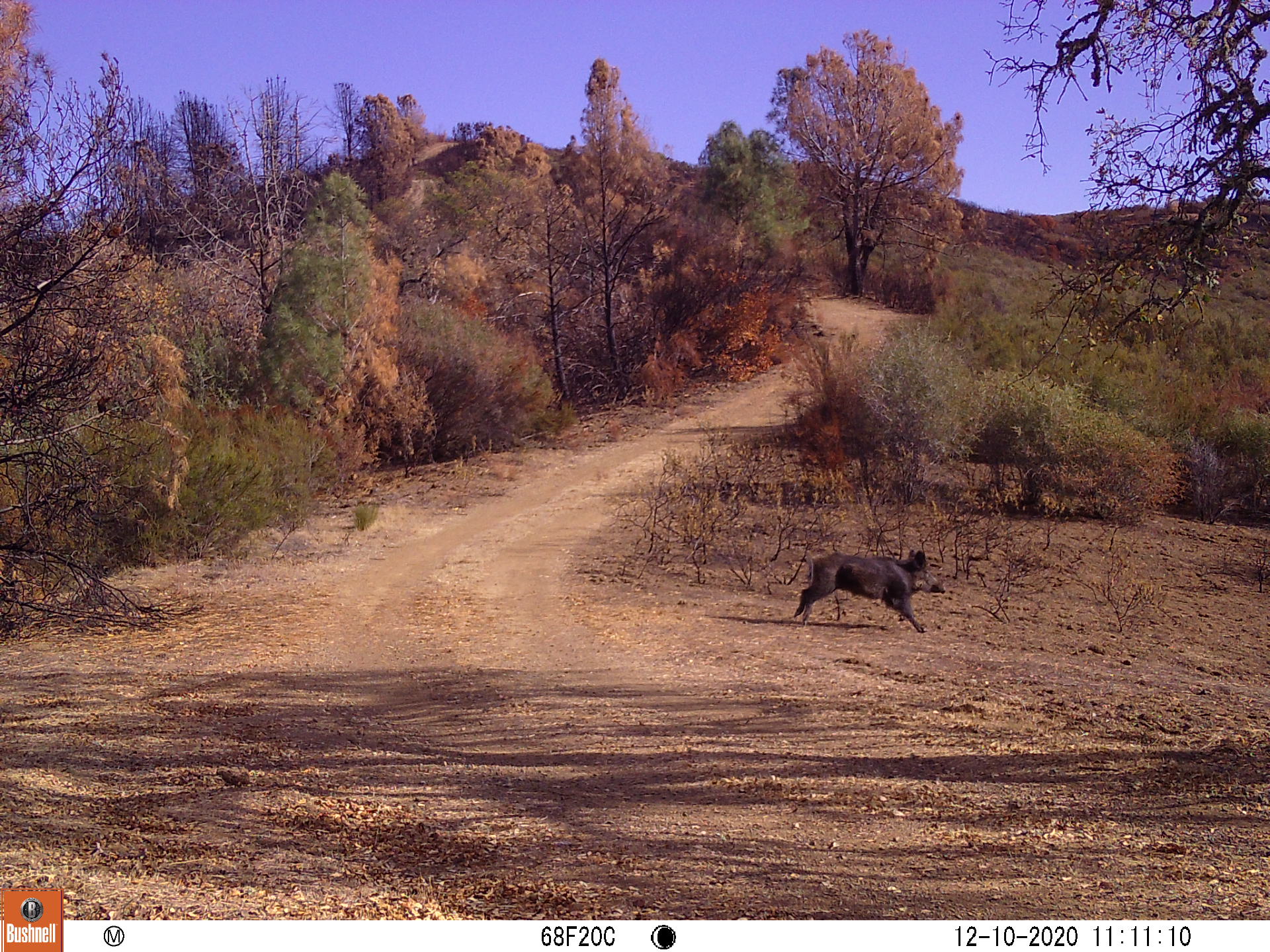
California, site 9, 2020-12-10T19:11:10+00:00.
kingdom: Animalia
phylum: Chordata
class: Mammalia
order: Artiodactyla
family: Suidae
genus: Sus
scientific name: Sus scrofa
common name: wild boar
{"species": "wild boar (Sus scrofa)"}